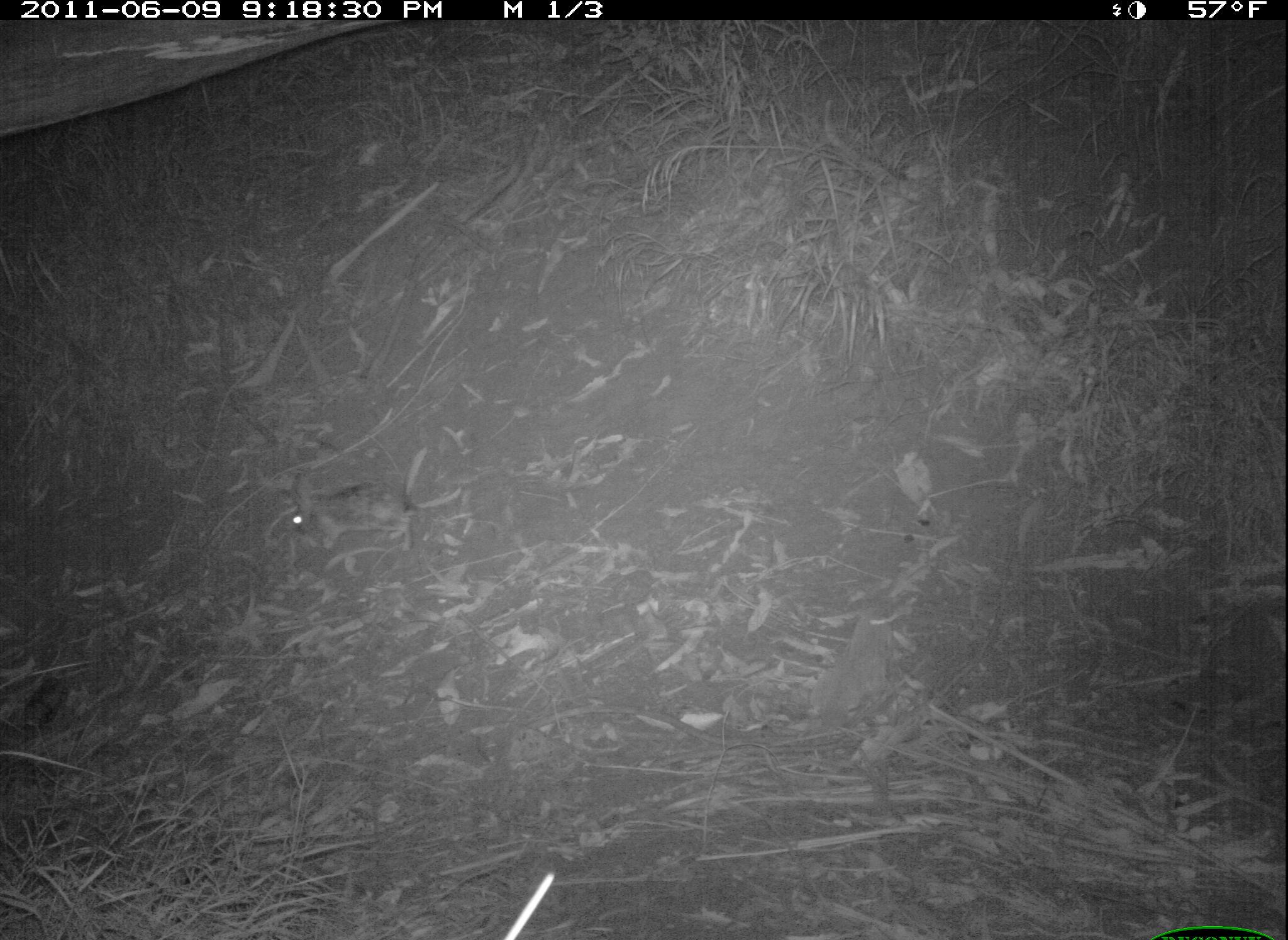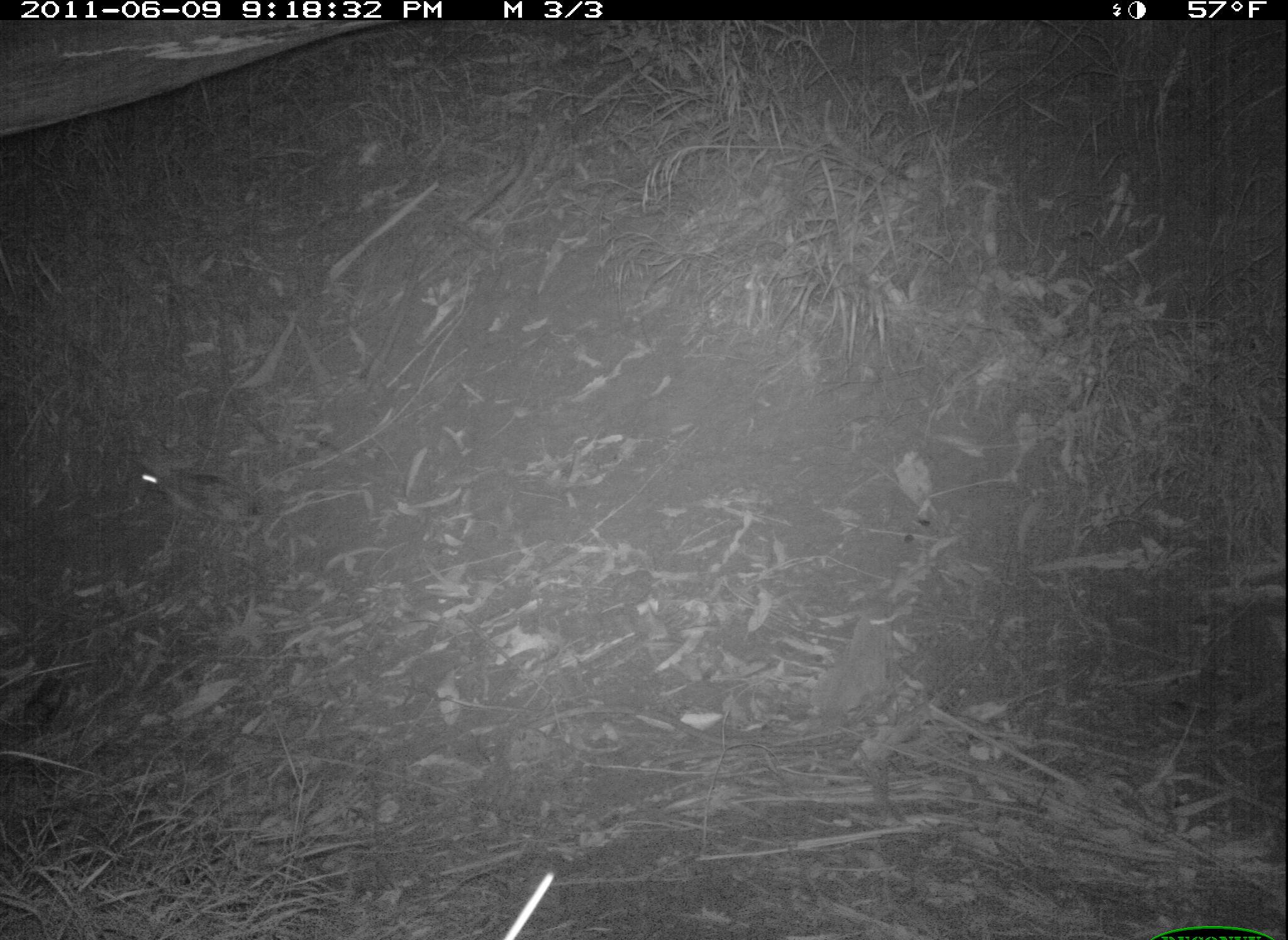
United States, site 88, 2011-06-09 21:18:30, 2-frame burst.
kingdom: Animalia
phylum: Chordata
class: Mammalia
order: Lagomorpha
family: Leporidae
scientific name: Leporidae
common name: rabbits and hares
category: rabbit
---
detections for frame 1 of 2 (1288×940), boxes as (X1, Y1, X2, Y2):
rabbit: (285, 469, 423, 556)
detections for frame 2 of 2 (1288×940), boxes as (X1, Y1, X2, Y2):
rabbit: (109, 438, 290, 567)